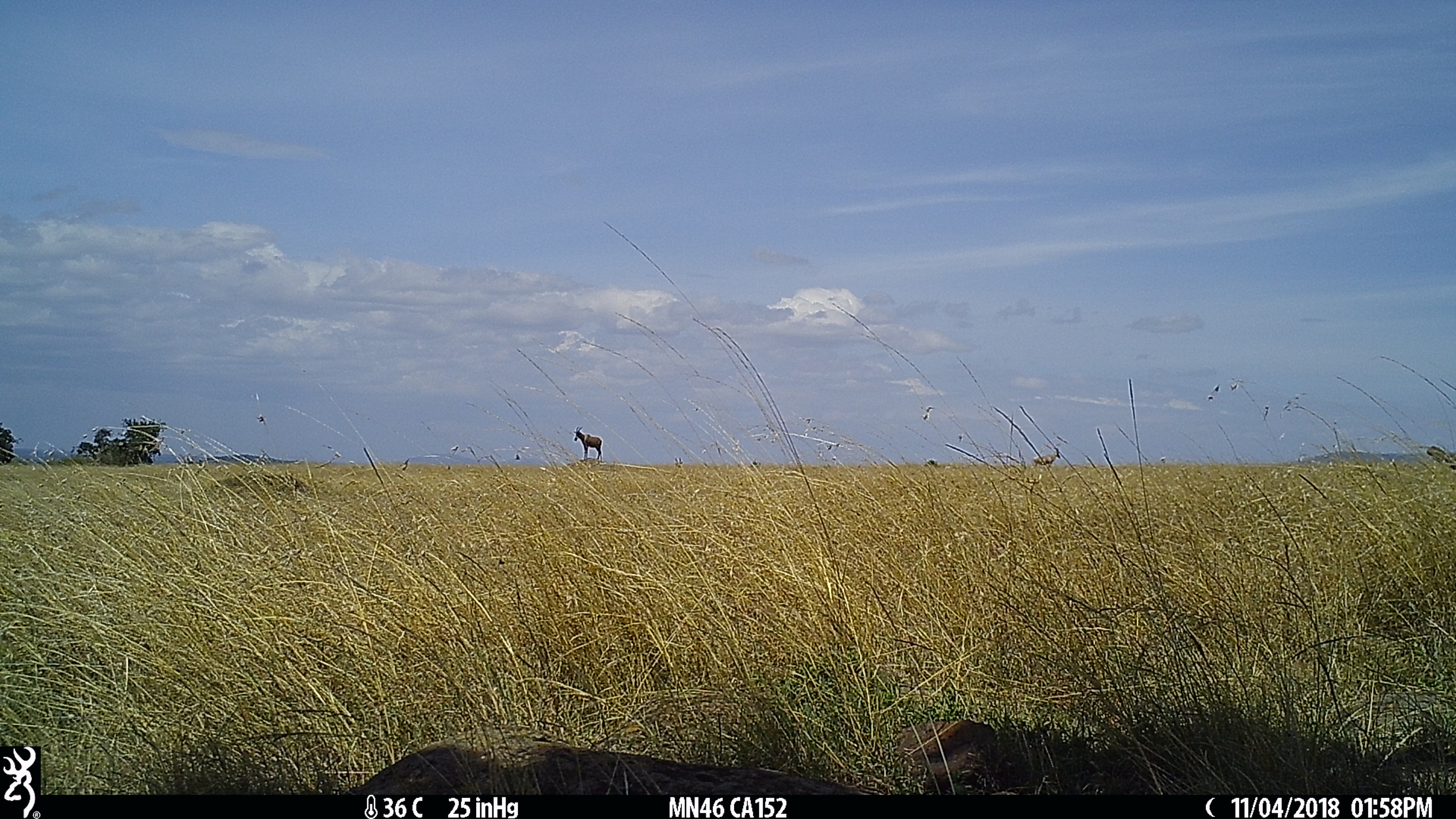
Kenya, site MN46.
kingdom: Animalia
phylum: Chordata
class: Mammalia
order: Artiodactyla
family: Bovidae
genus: Damaliscus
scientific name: Damaliscus lunatus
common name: topi